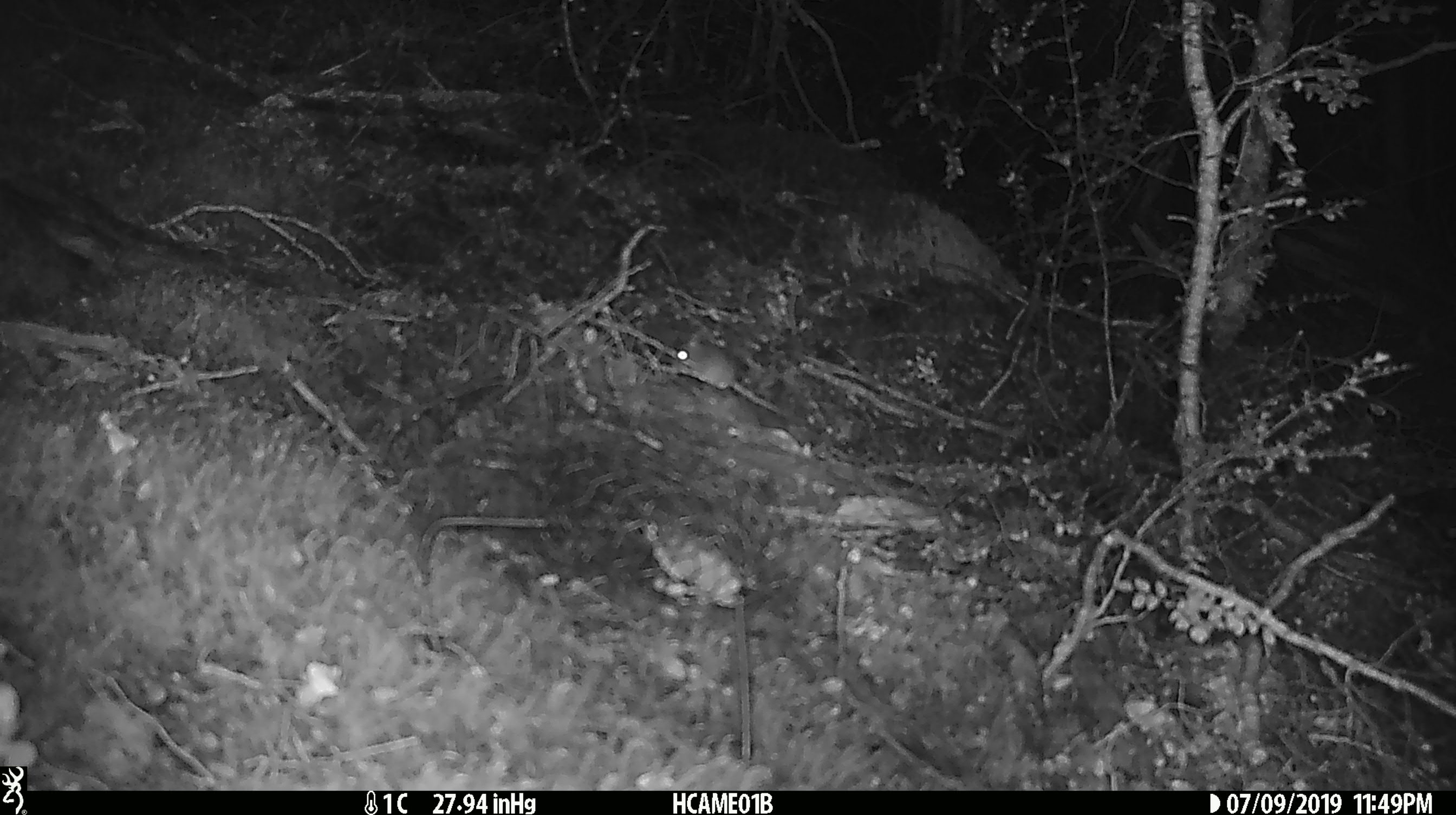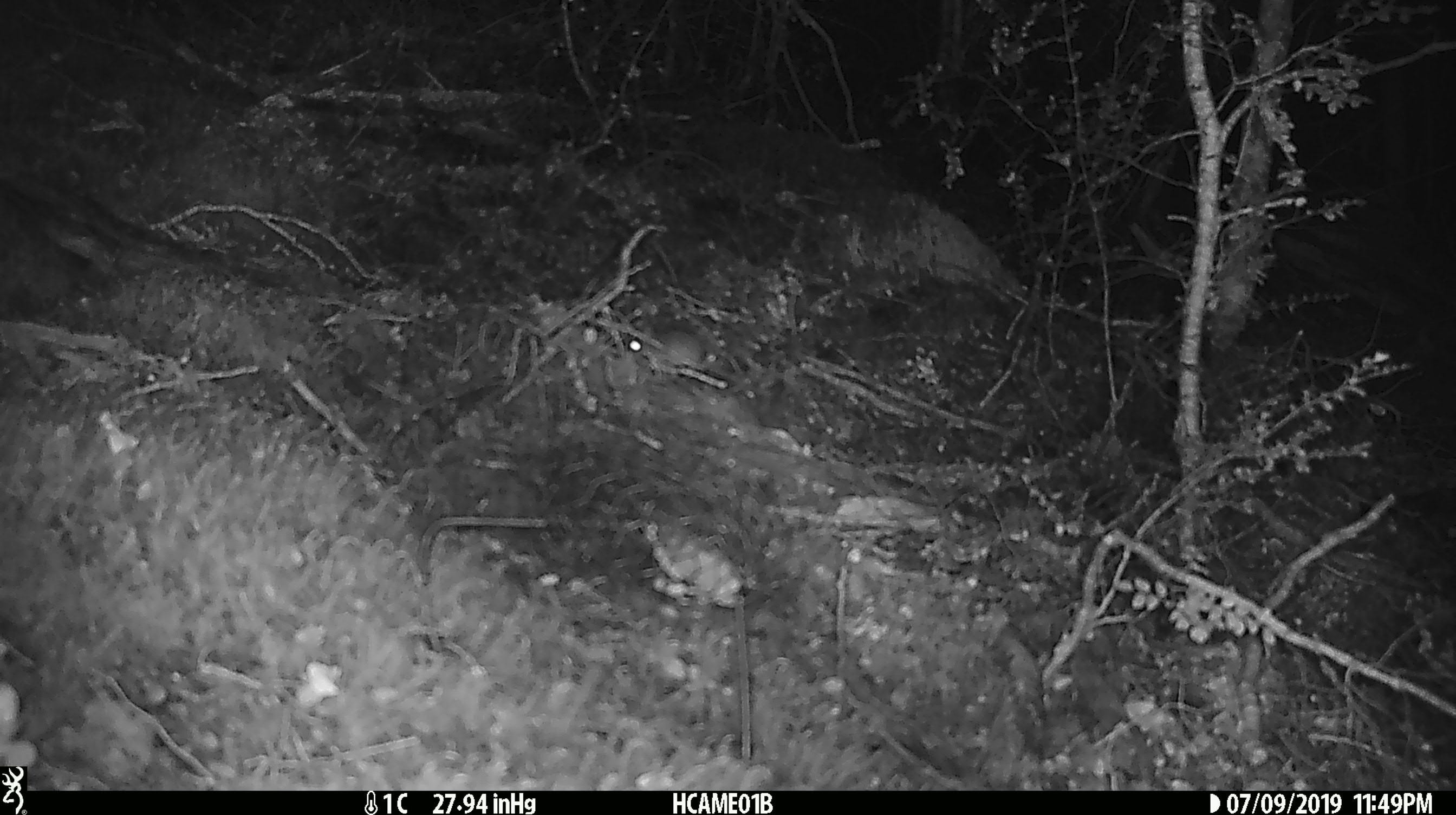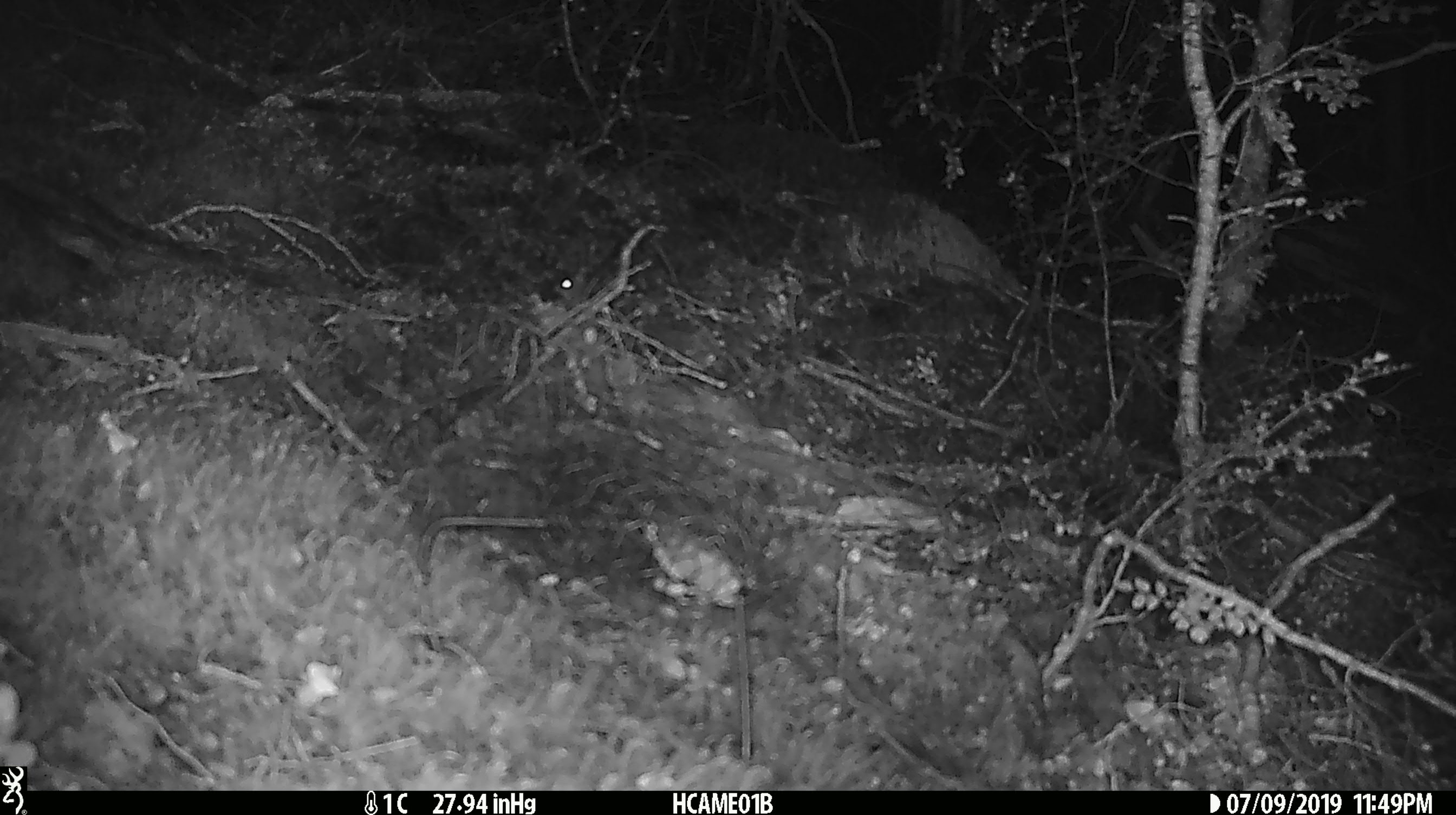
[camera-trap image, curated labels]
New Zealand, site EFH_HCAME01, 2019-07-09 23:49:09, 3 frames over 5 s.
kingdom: Animalia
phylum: Chordata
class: Mammalia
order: Rodentia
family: Muridae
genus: Mus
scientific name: Mus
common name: mouse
Mouse (Mus).